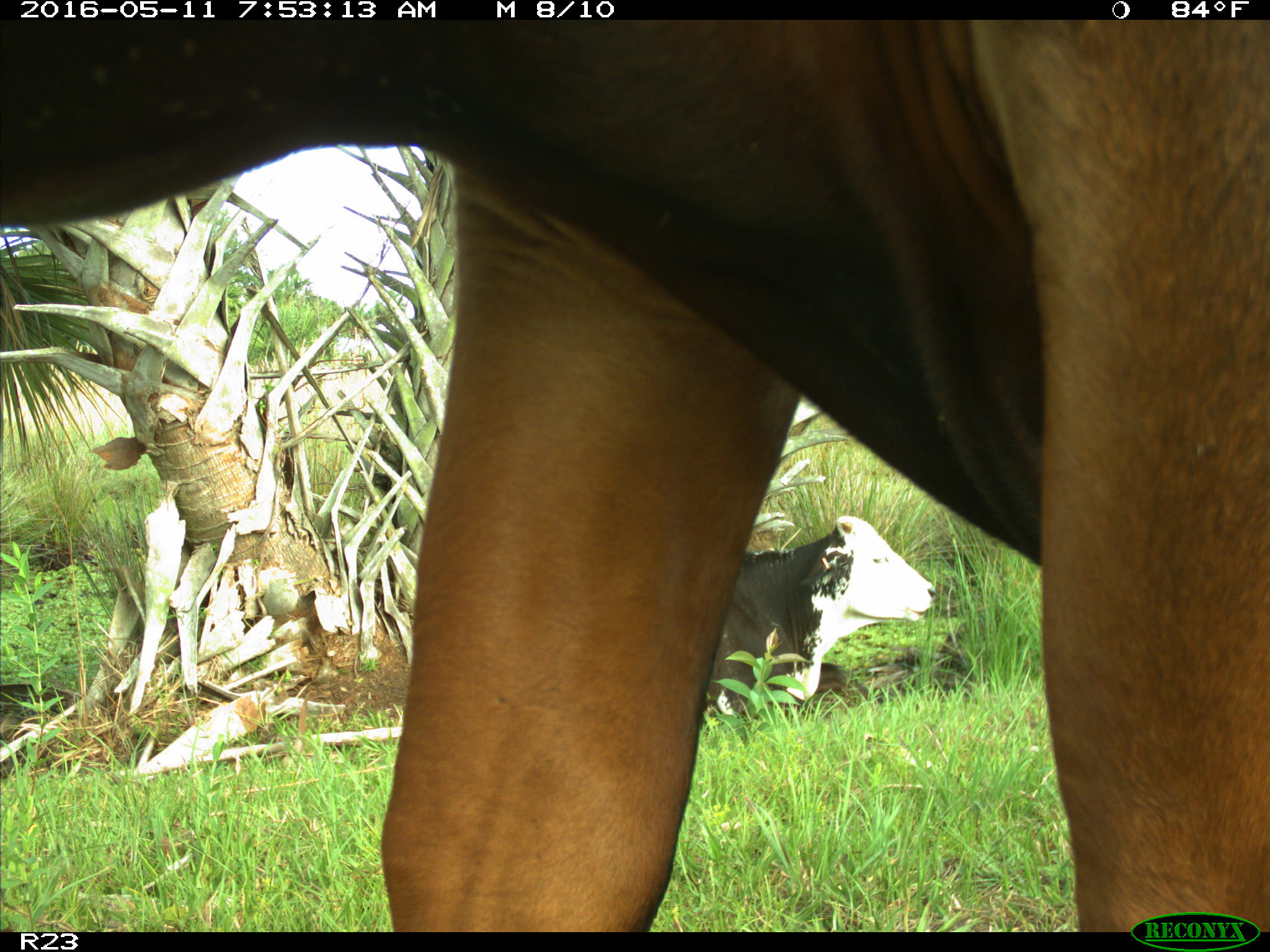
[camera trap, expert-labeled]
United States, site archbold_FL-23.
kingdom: Animalia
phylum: Chordata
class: Mammalia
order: Artiodactyla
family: Bovidae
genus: Bos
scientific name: Bos taurus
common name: domestic cow